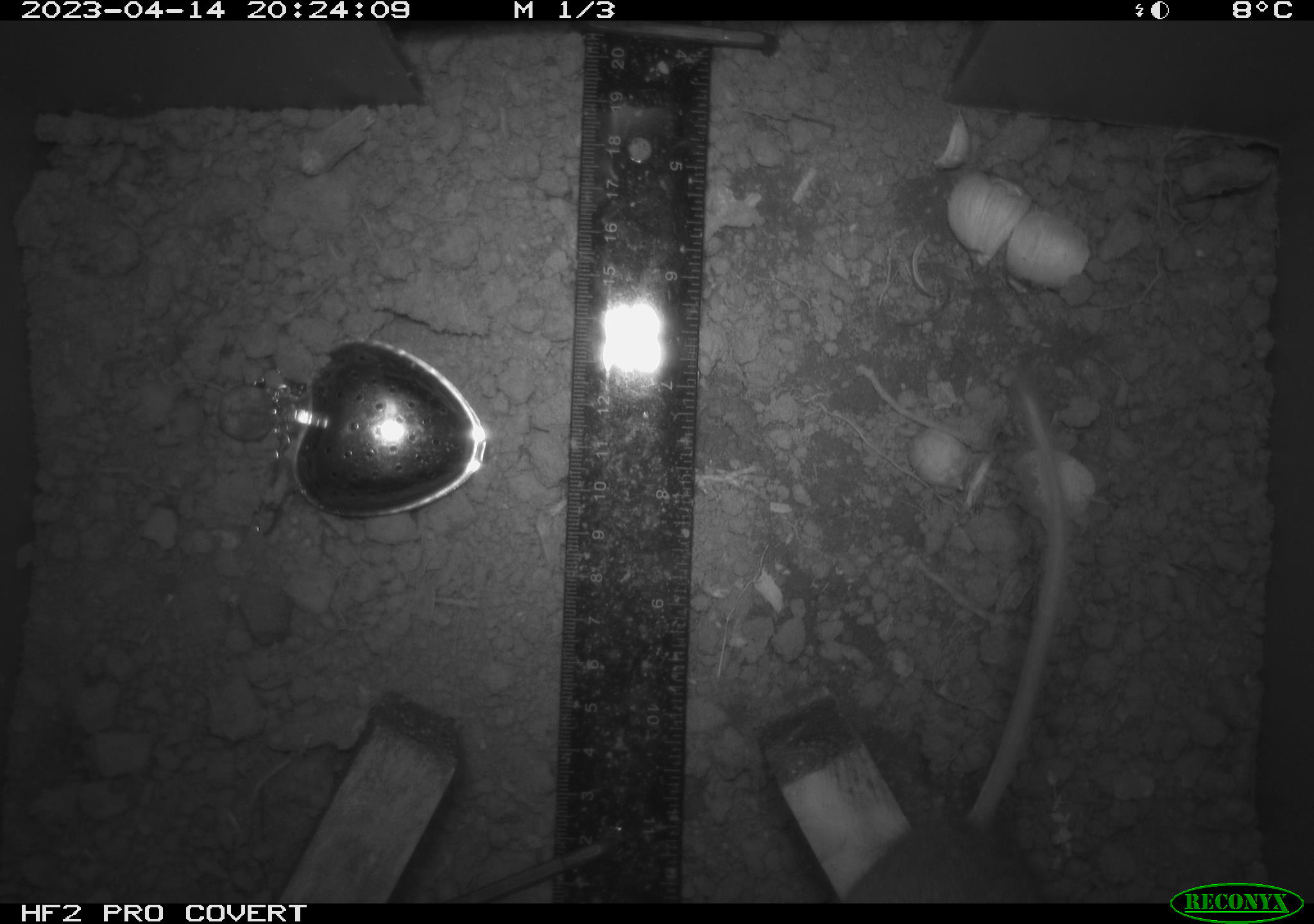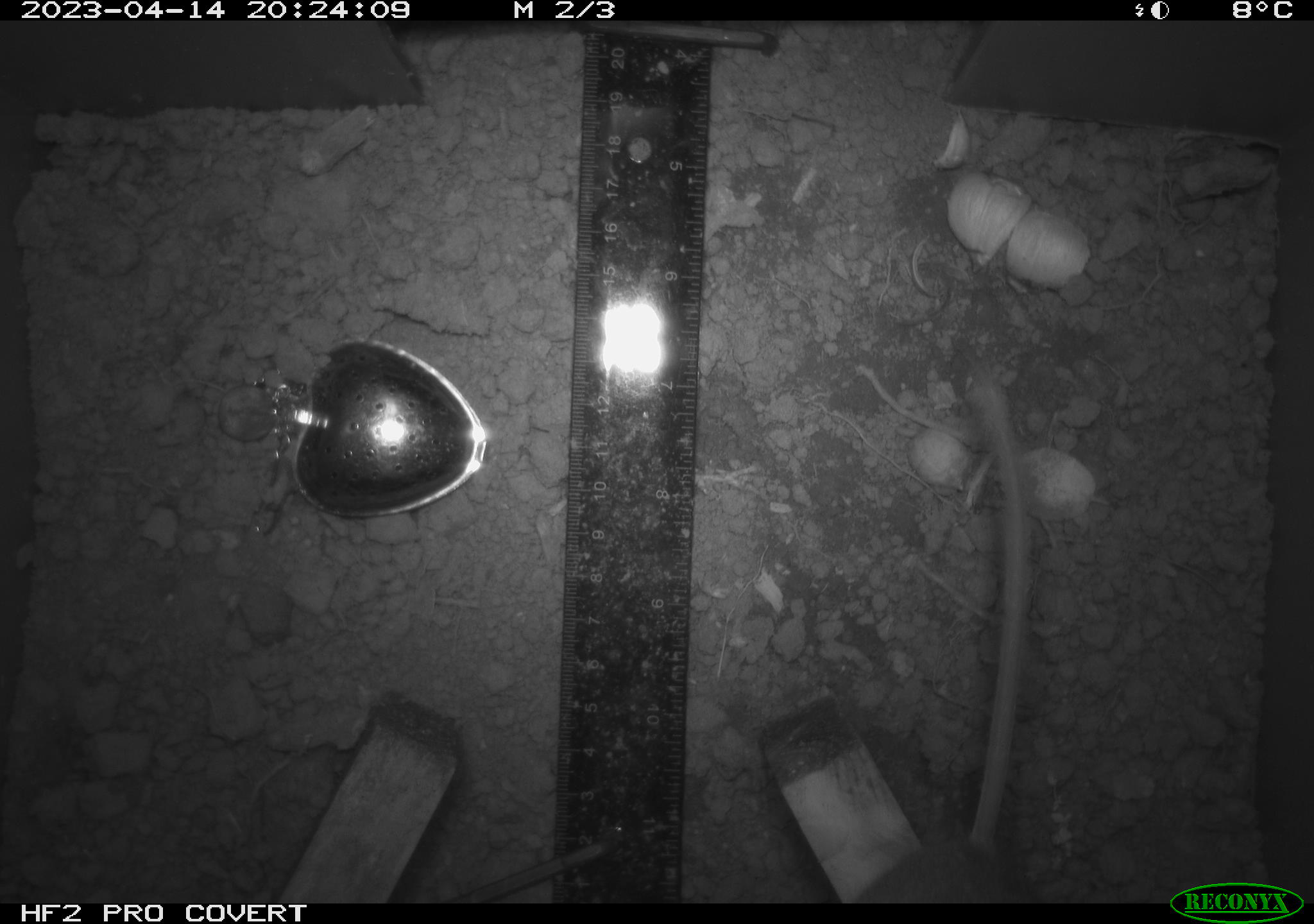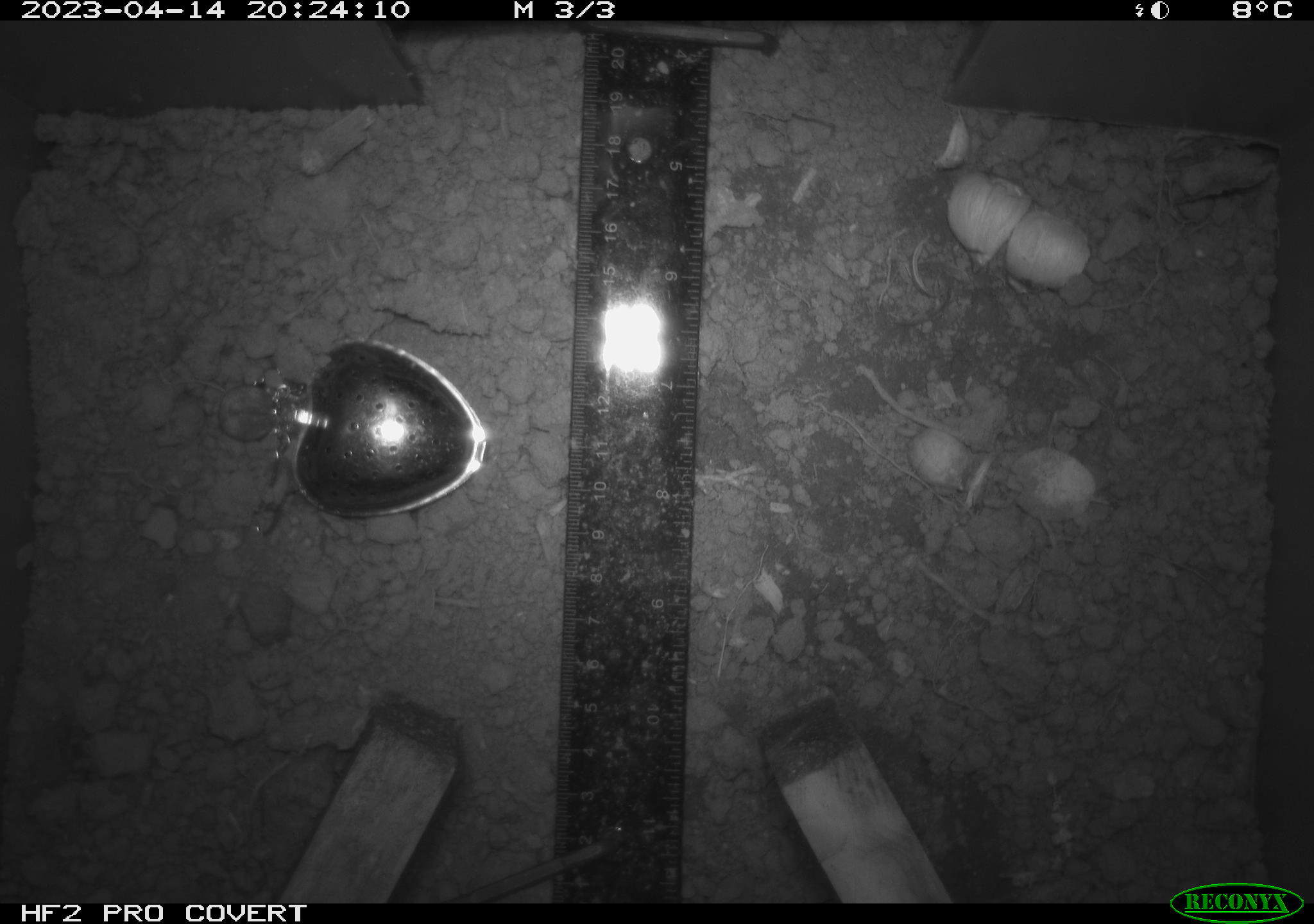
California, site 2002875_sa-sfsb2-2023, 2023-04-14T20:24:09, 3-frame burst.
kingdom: Animalia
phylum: Chordata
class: Mammalia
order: Rodentia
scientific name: Rodentia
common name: mouse species